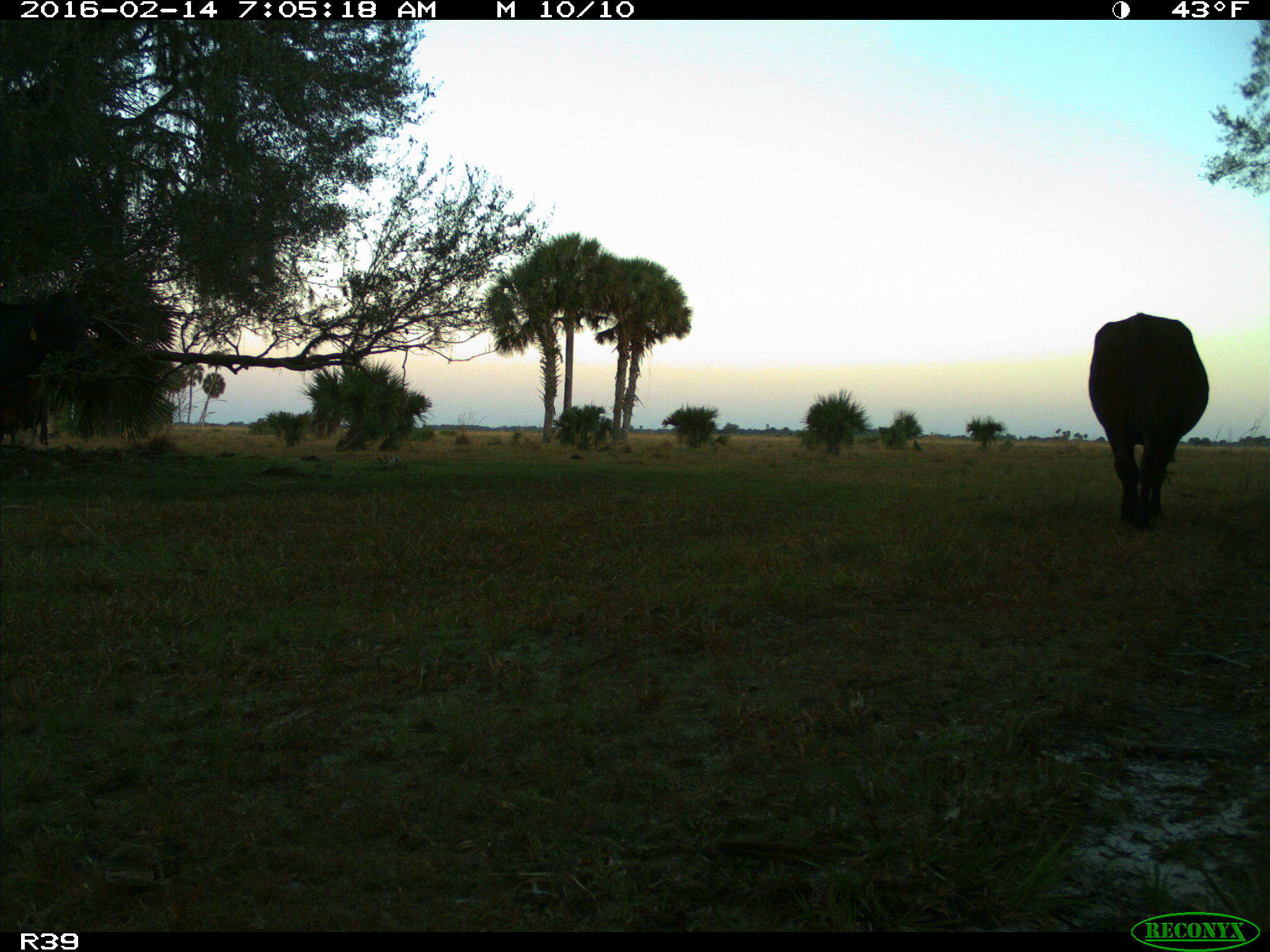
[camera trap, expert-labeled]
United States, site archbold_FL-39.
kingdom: Animalia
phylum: Chordata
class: Mammalia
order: Artiodactyla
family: Bovidae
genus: Bos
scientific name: Bos taurus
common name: domestic cow